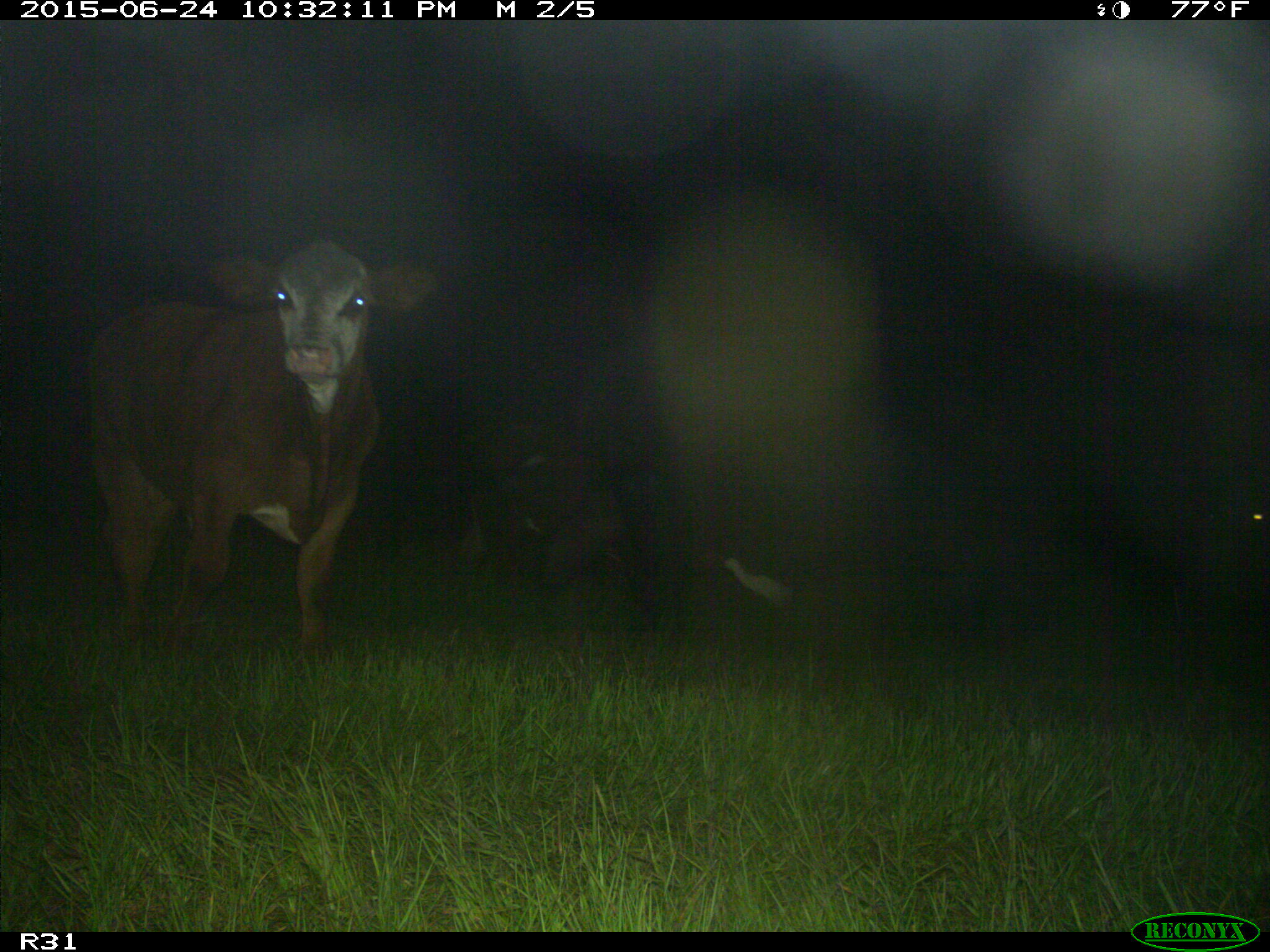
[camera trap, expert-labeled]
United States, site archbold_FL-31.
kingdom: Animalia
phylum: Chordata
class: Mammalia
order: Artiodactyla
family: Bovidae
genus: Bos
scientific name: Bos taurus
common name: domestic cow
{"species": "Bos taurus (domestic cow)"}